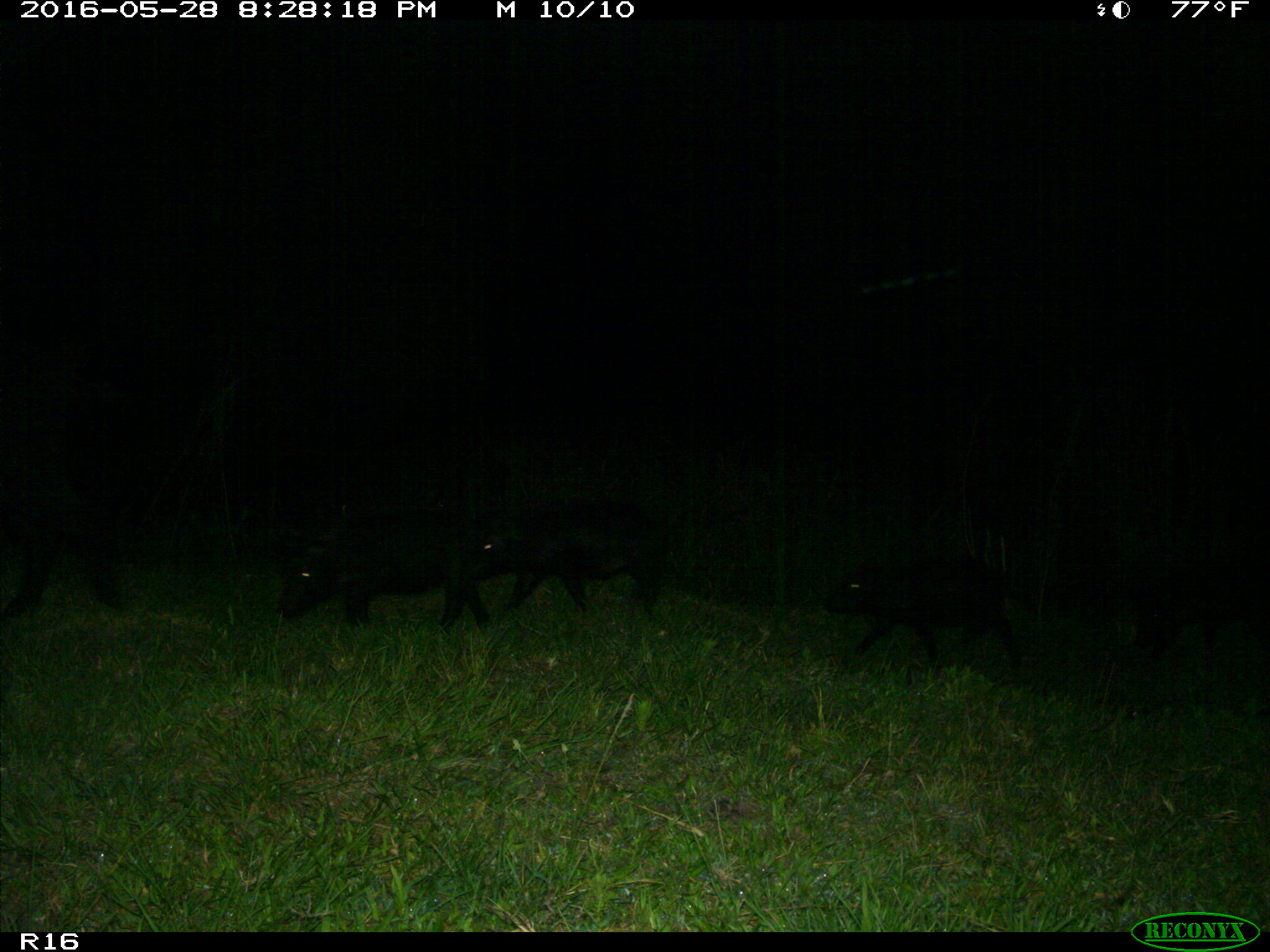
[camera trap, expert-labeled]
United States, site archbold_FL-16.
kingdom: Animalia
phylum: Chordata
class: Mammalia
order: Artiodactyla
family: Suidae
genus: Sus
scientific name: Sus scrofa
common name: wild boar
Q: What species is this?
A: Sus scrofa (wild boar).